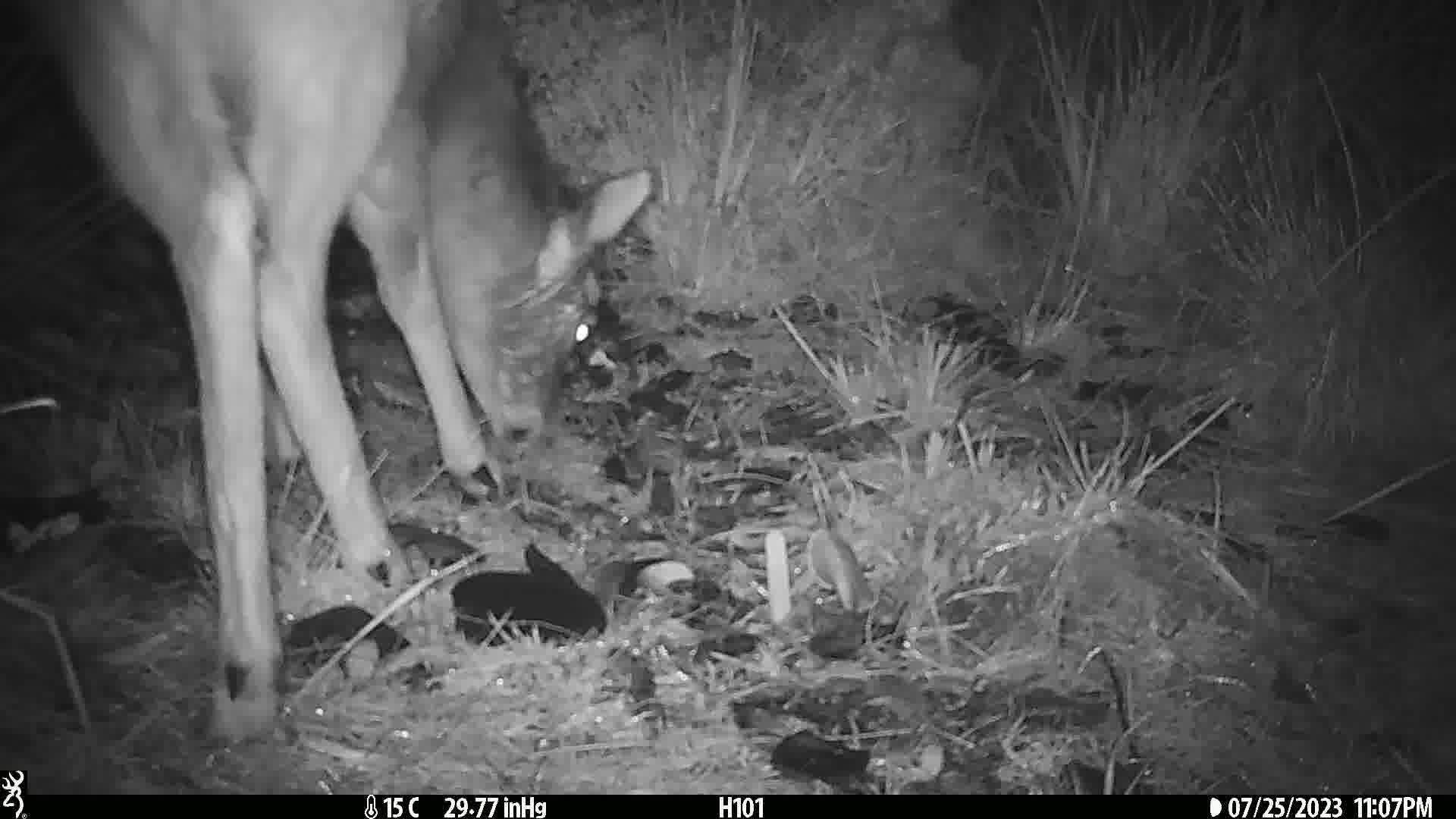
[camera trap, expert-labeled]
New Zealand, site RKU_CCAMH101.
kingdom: Animalia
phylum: Chordata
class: Mammalia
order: Artiodactyla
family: Cervidae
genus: Odocoileus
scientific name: Odocoileus virginianus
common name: white-tailed deer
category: white tailed deer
White tailed deer (white-tailed deer) (Odocoileus virginianus).